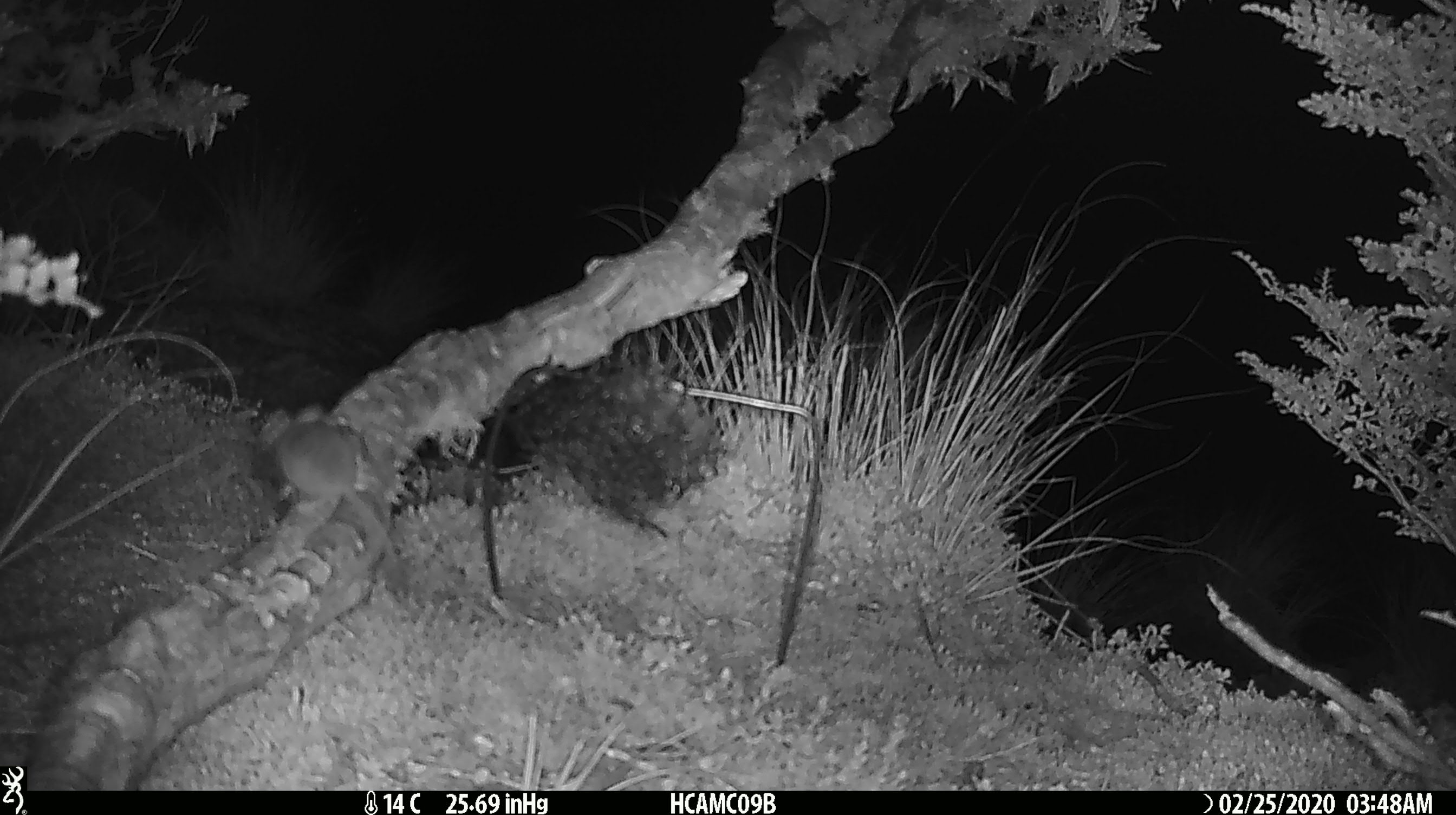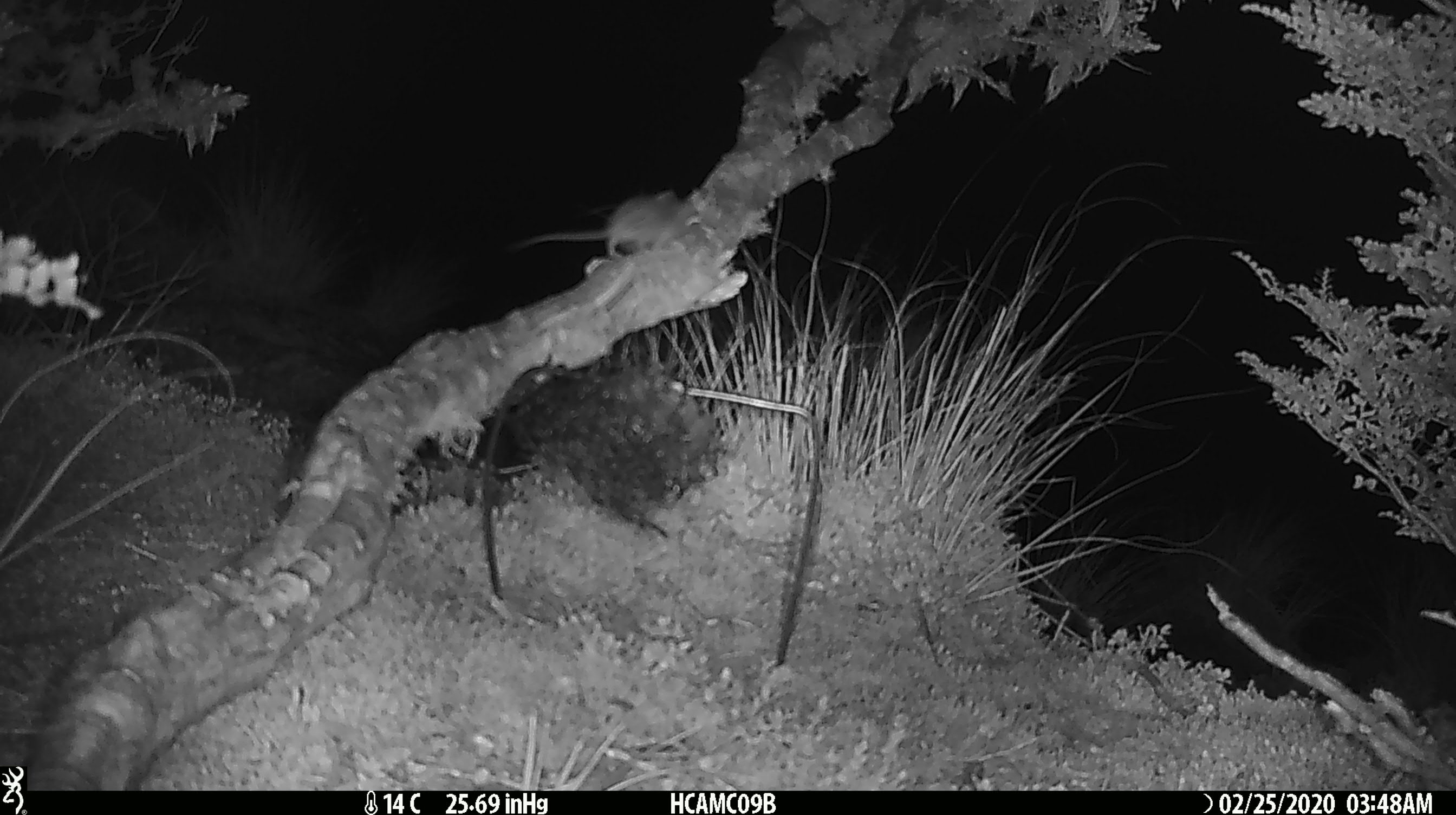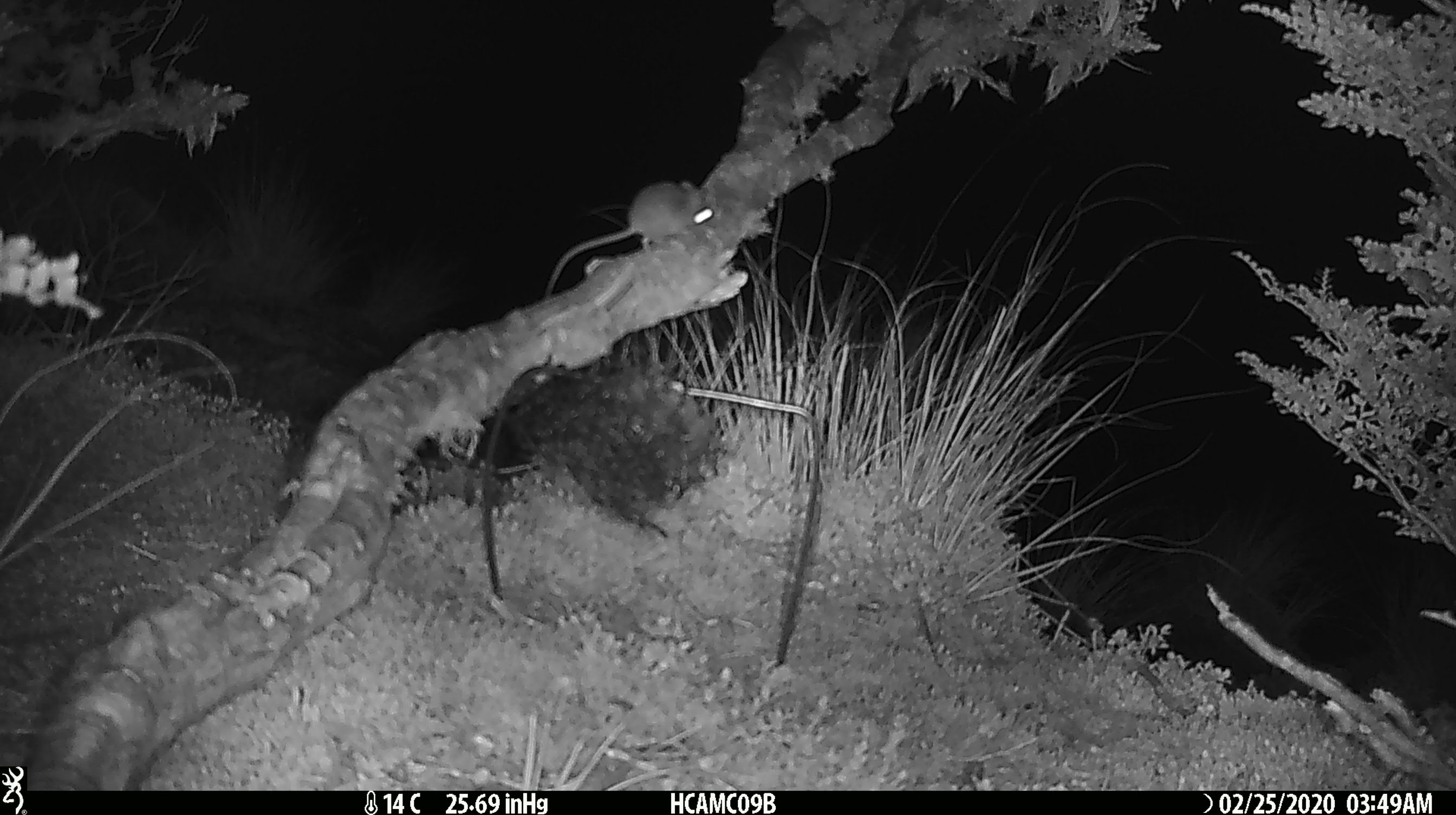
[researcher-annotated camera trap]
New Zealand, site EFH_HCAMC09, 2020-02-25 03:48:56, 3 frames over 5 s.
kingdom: Animalia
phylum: Chordata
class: Mammalia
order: Rodentia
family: Muridae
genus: Mus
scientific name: Mus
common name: mouse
Mouse (Mus).